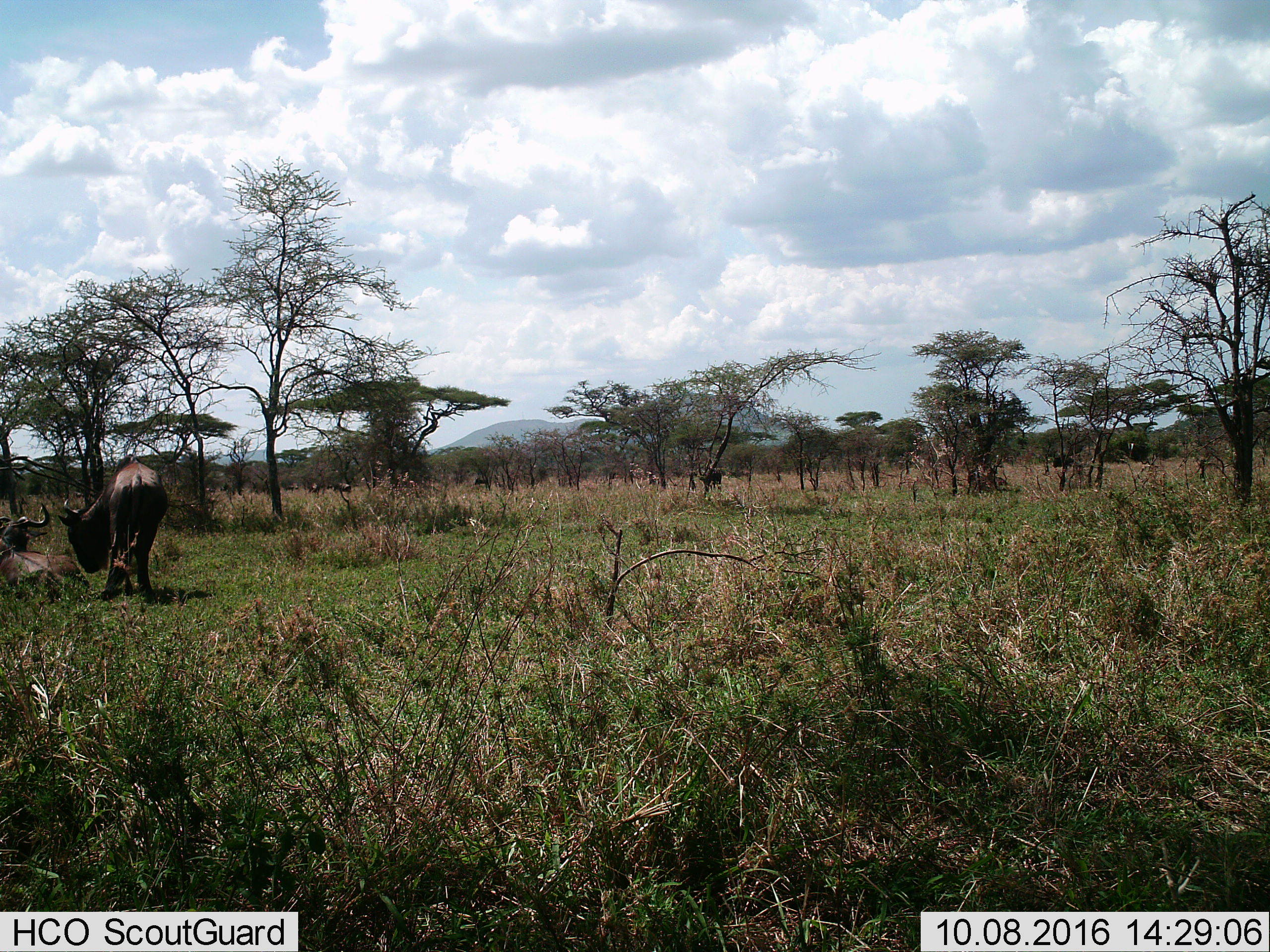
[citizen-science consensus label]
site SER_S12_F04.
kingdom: Animalia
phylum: Chordata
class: Mammalia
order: Artiodactyla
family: Bovidae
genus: Connochaetes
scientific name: Connochaetes taurinus taurinus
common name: blue wildebeest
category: wildebeestblue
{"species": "wildebeestblue (blue wildebeest) (Connochaetes taurinus taurinus)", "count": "3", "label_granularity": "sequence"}